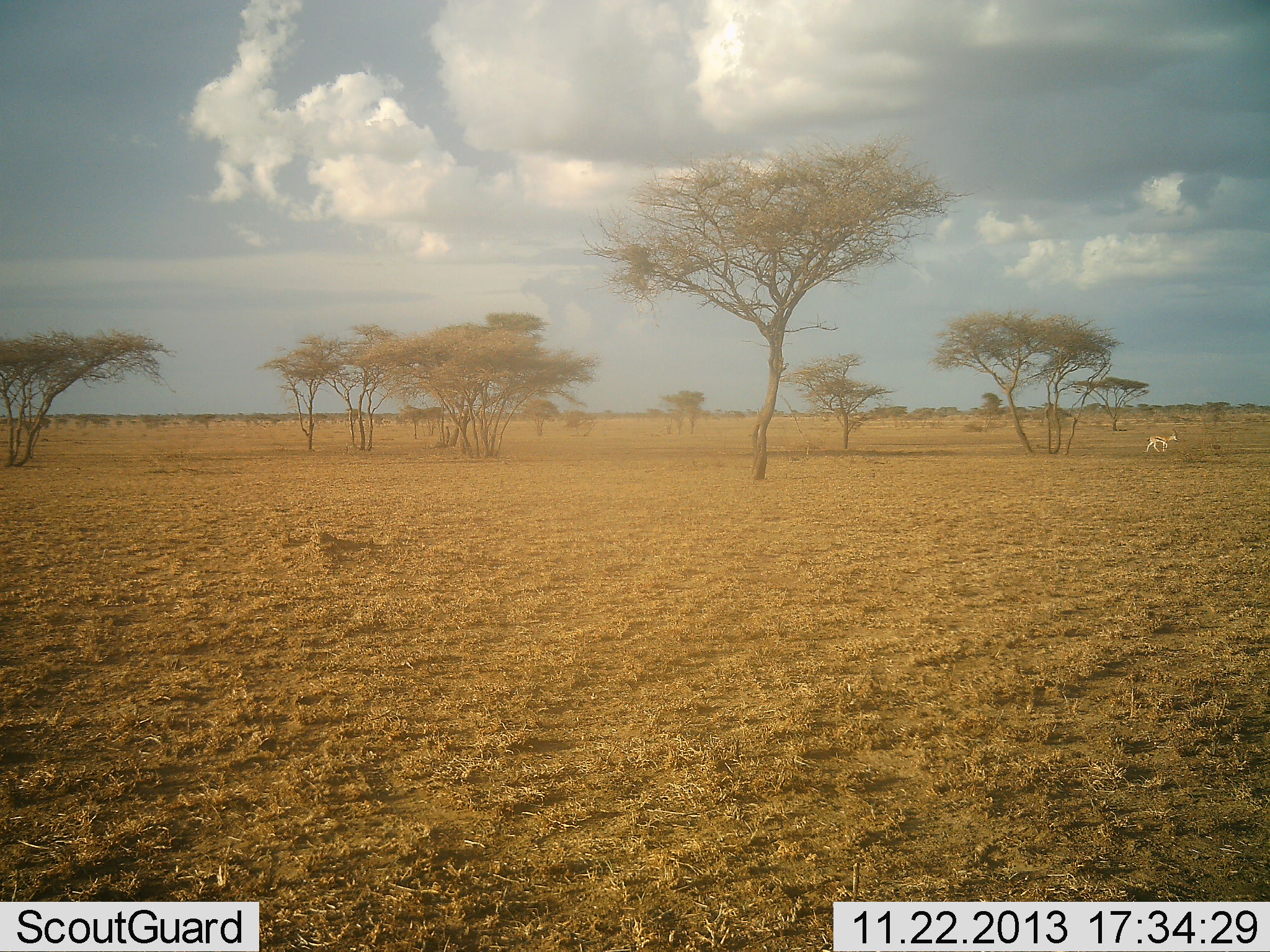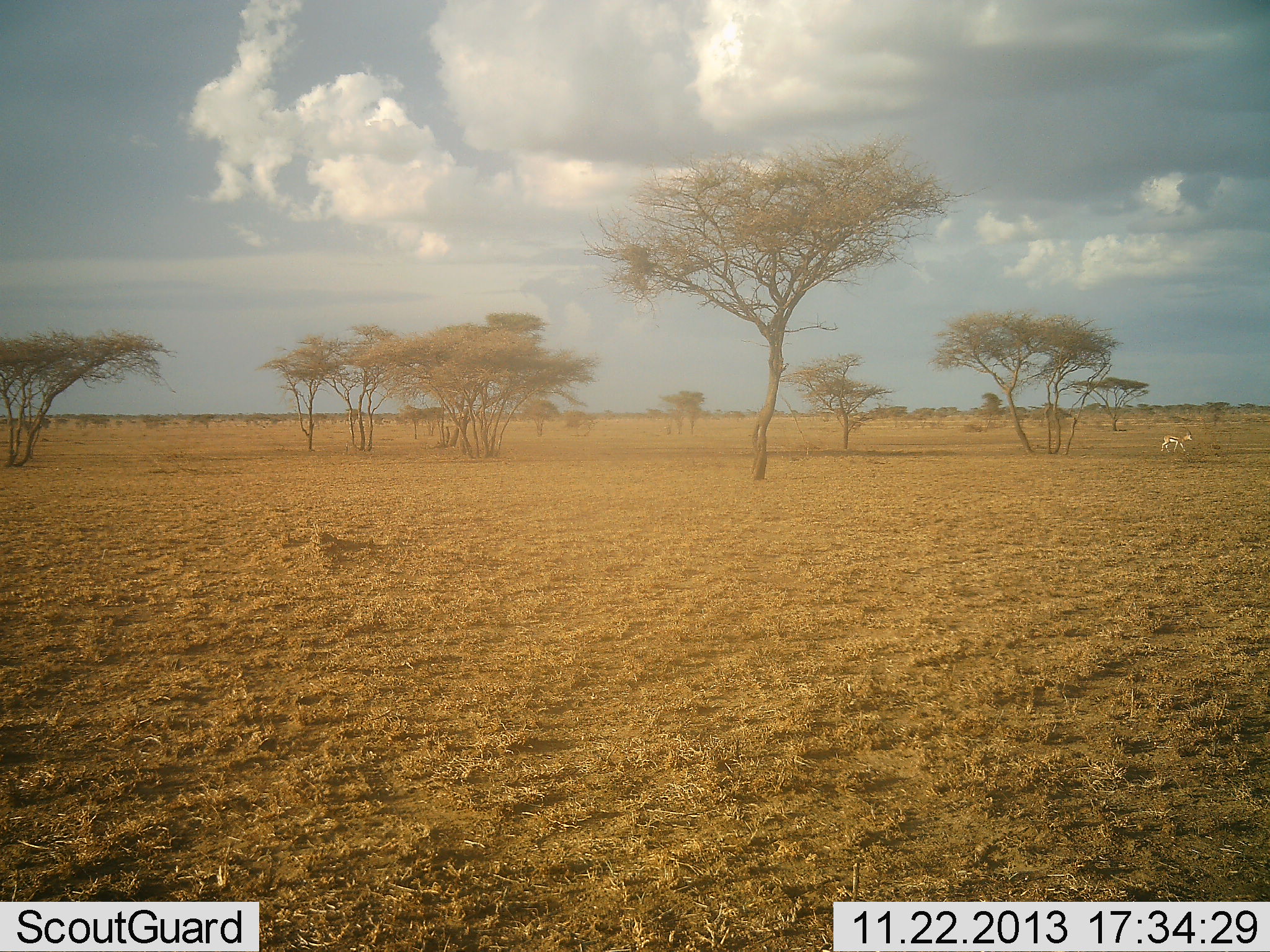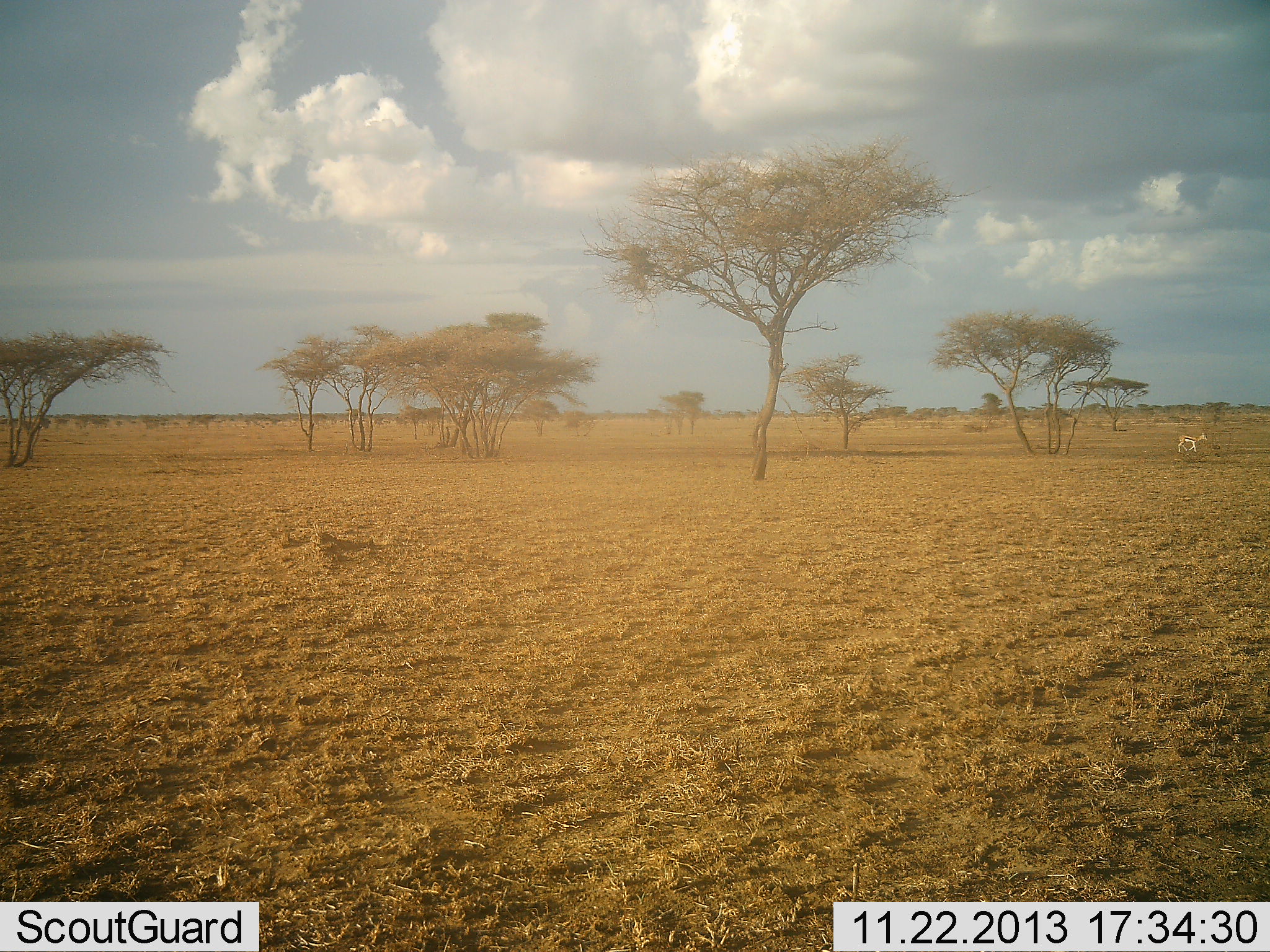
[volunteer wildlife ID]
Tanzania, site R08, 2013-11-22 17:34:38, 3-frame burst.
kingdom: Animalia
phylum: Chordata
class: Mammalia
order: Artiodactyla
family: Bovidae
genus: Eudorcas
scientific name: Eudorcas thomsonii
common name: thomson's gazelle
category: gazellethomsons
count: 1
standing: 0%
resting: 0%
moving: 100%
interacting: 0%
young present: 0%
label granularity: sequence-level